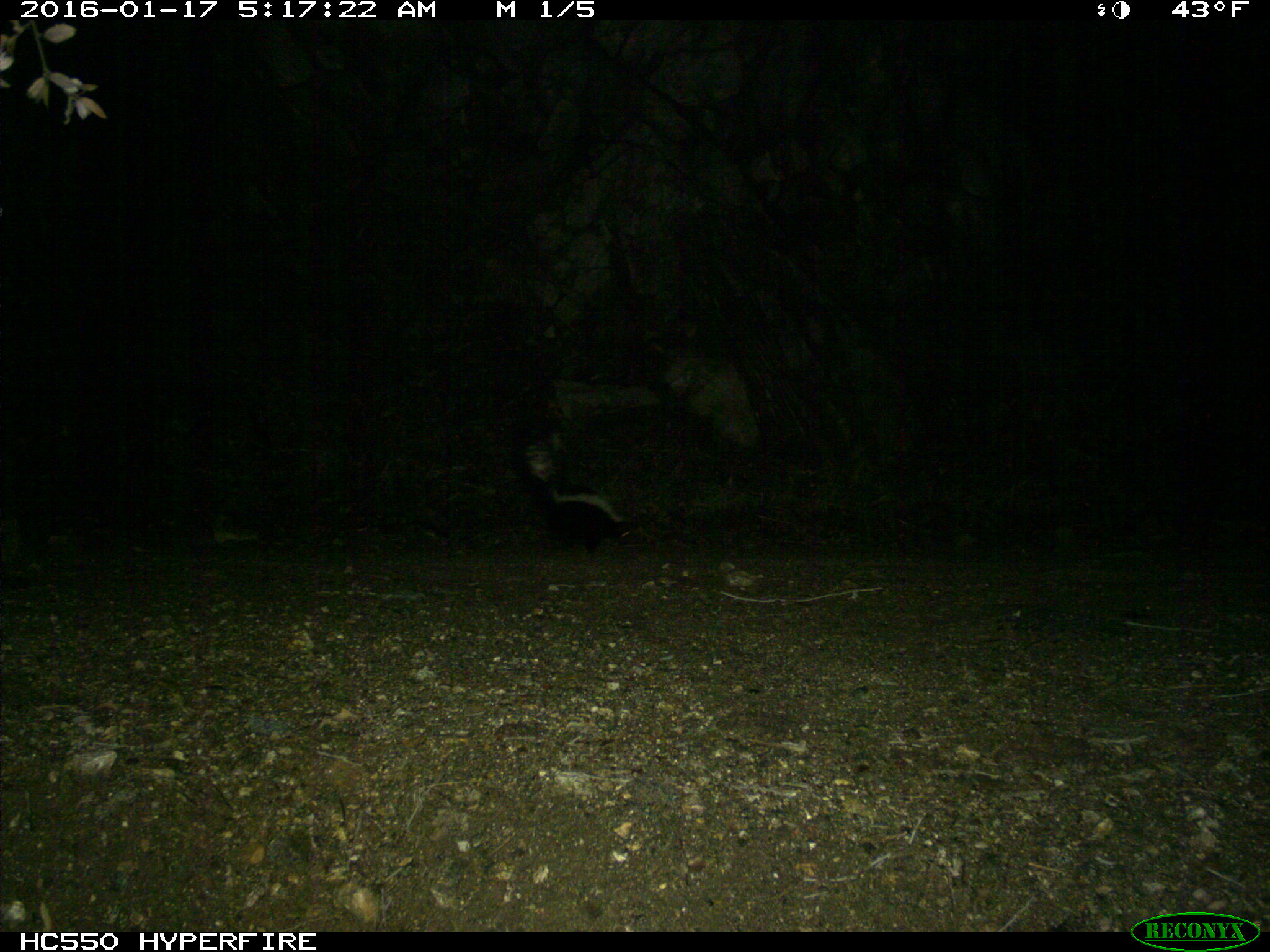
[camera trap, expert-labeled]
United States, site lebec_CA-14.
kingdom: Animalia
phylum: Chordata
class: Mammalia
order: Carnivora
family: Mephitidae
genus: Mephitis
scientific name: Mephitis mephitis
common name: striped skunk